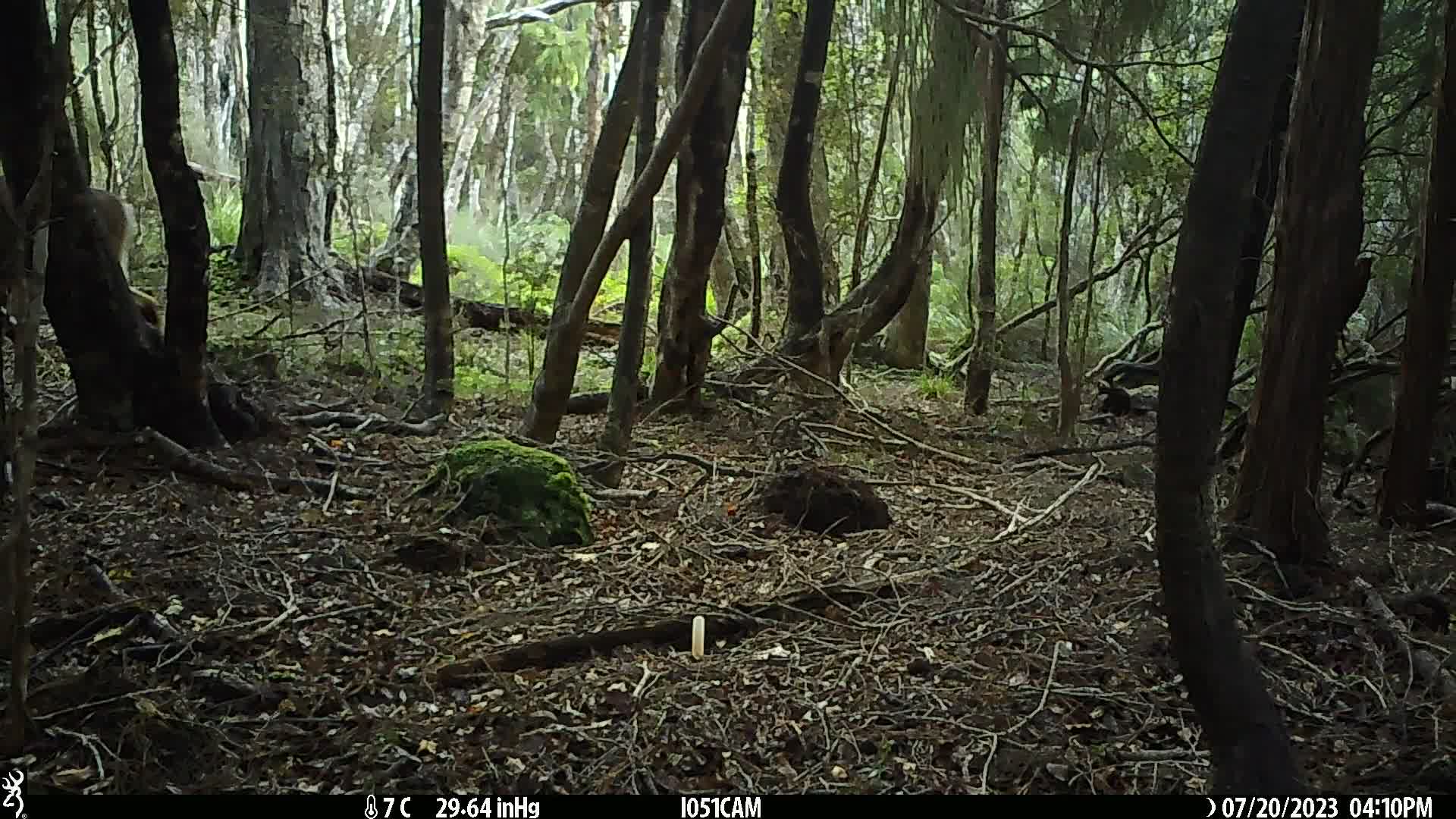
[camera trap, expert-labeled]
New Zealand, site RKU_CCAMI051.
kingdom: Animalia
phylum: Chordata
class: Mammalia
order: Artiodactyla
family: Cervidae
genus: Odocoileus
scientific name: Odocoileus virginianus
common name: white-tailed deer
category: white tailed deer